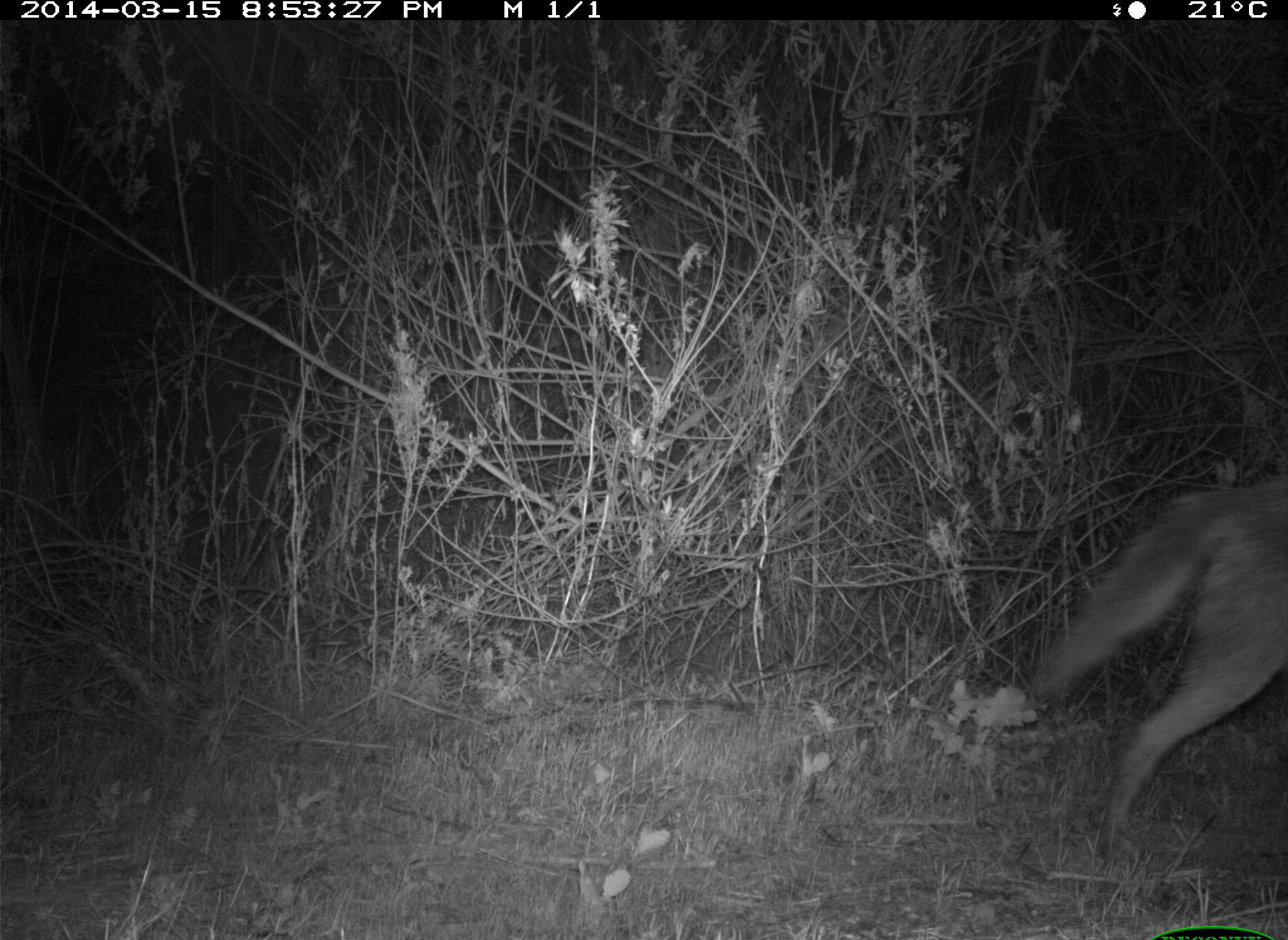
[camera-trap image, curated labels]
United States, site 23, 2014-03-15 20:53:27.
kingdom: Animalia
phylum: Chordata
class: Mammalia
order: Carnivora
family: Canidae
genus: Canis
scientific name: Canis latrans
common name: coyote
Coyote (Canis latrans).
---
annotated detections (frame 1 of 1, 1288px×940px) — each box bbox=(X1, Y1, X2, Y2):
coyote: bbox=(1028, 475, 1288, 857)